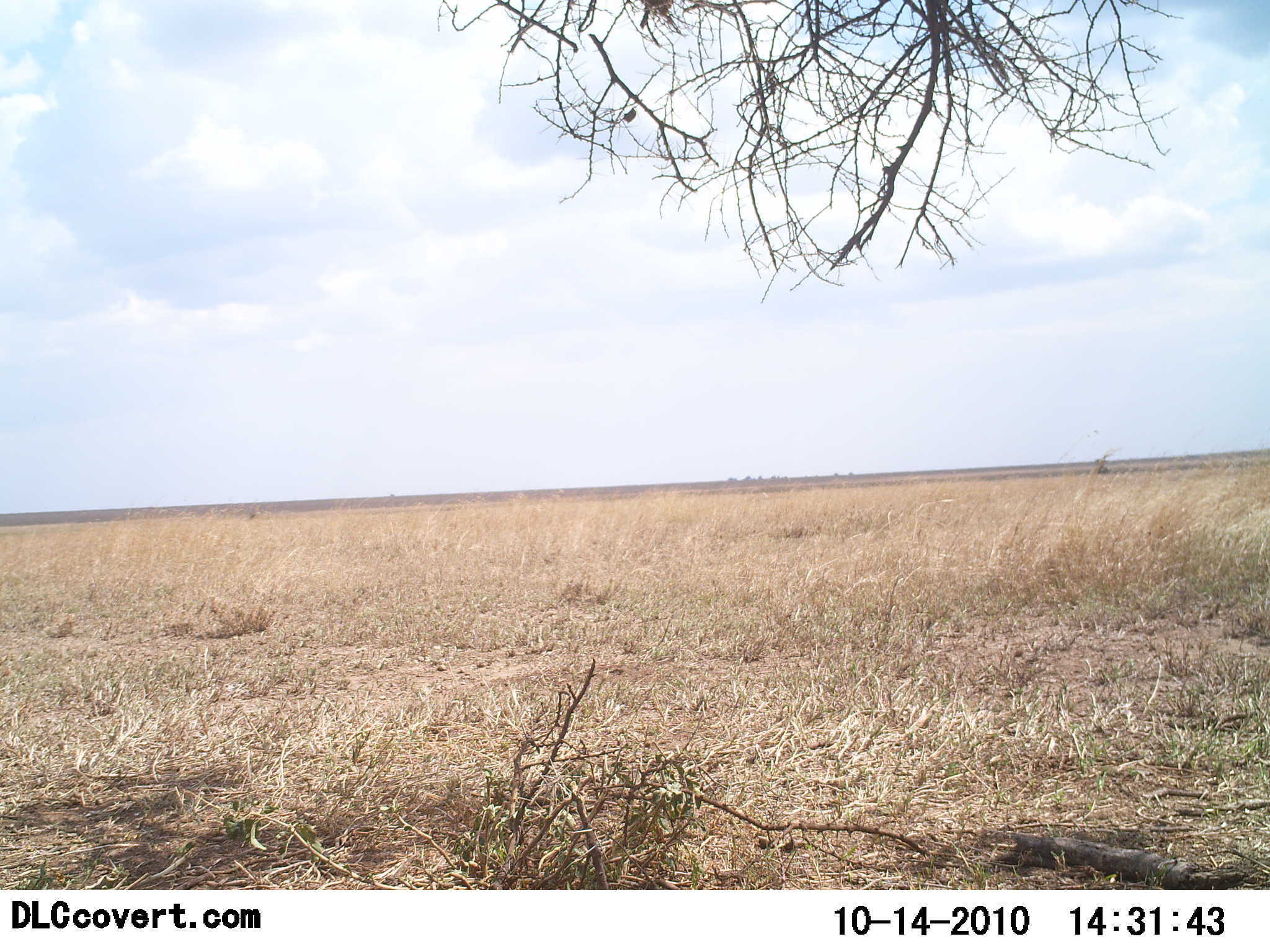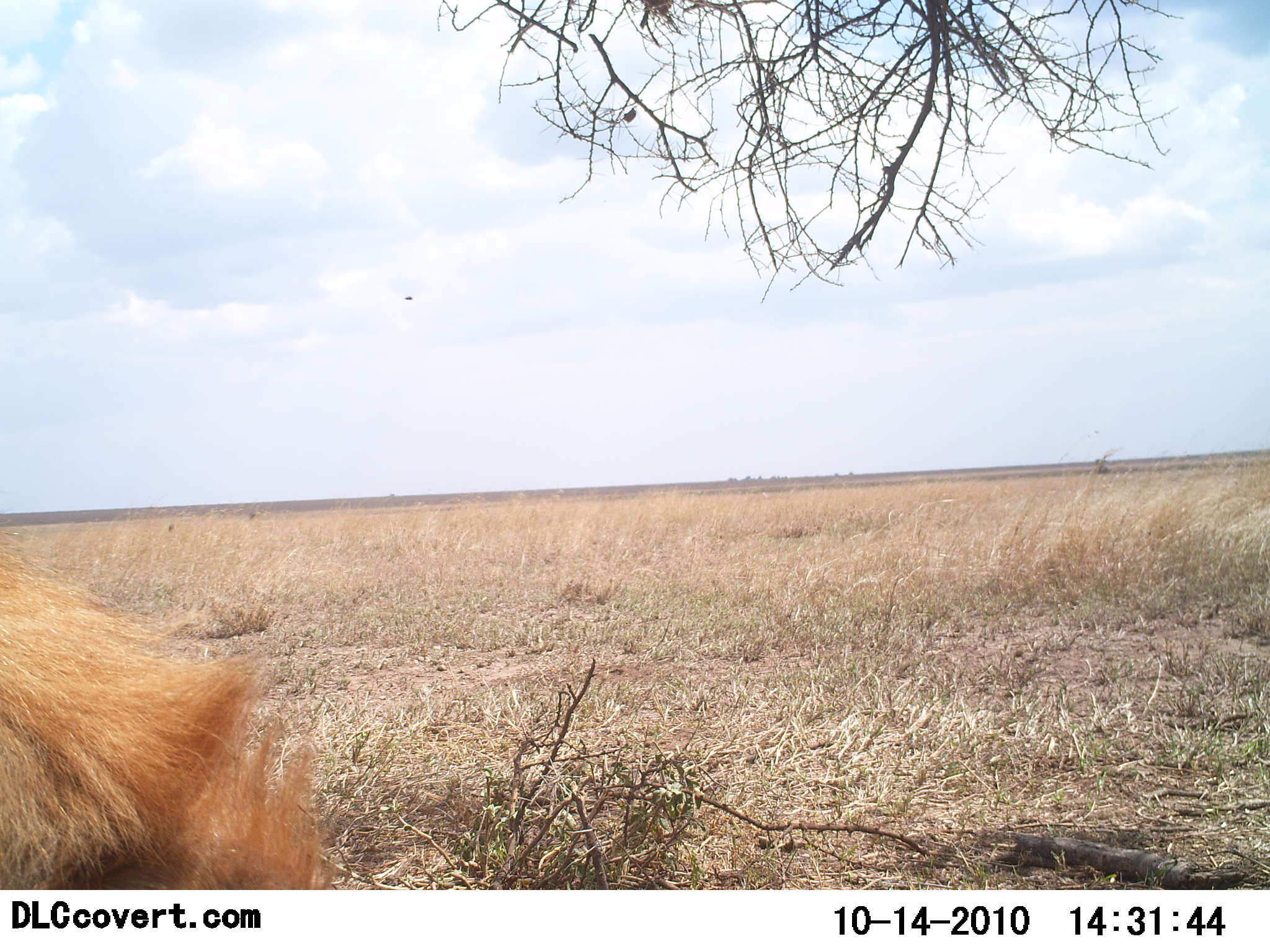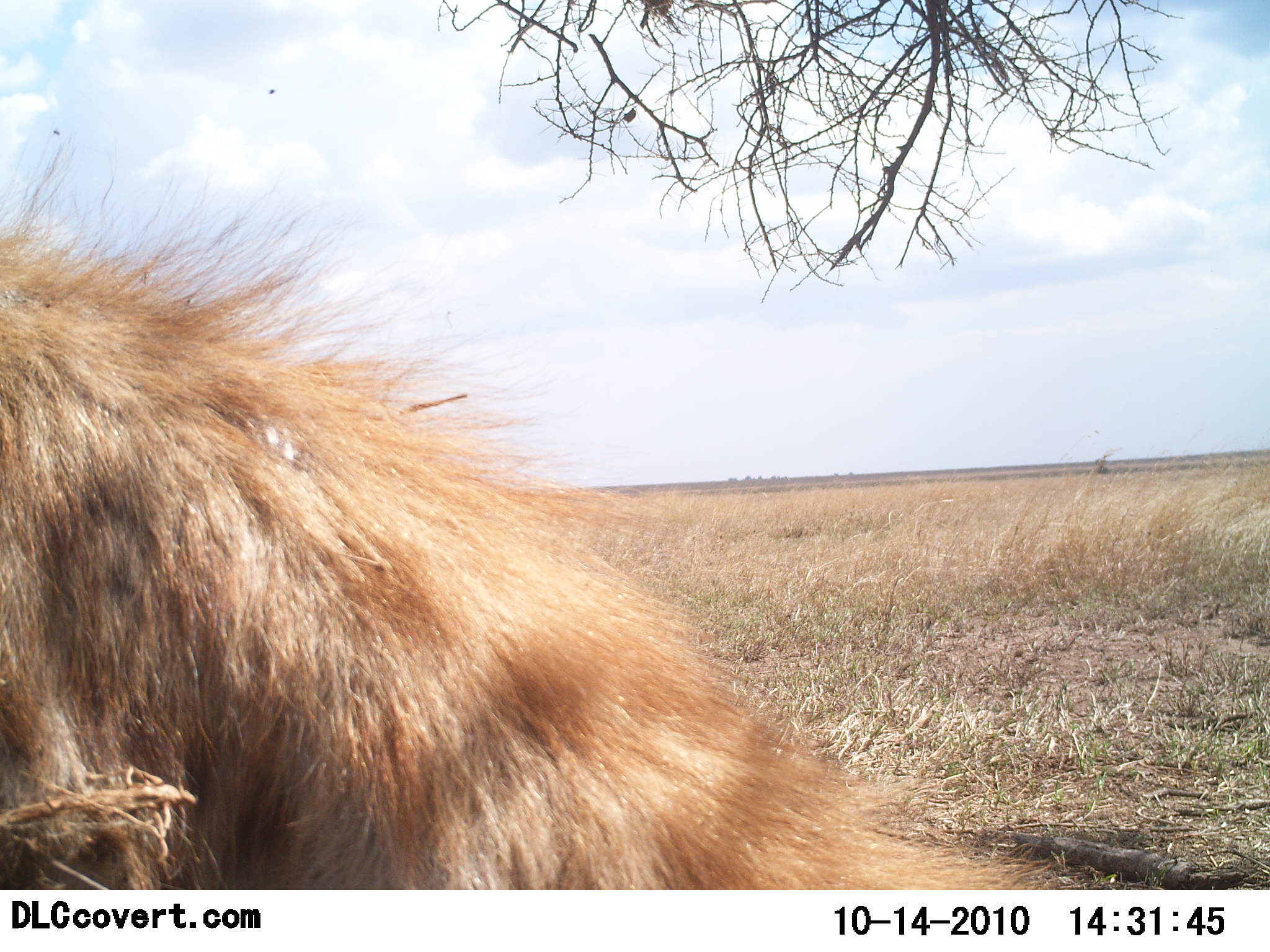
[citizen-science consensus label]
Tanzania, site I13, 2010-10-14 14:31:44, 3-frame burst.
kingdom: Animalia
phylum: Chordata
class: Mammalia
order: Carnivora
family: Hyaenidae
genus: Crocuta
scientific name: Crocuta crocuta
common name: spotted hyena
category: hyenaspotted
Hyenaspotted (spotted hyena) (Crocuta crocuta), count 1. Behavior (volunteer vote fractions): standing 20%, resting 7%, moving 73%, interacting 0%. Young present (vote fraction): 0%. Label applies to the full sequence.